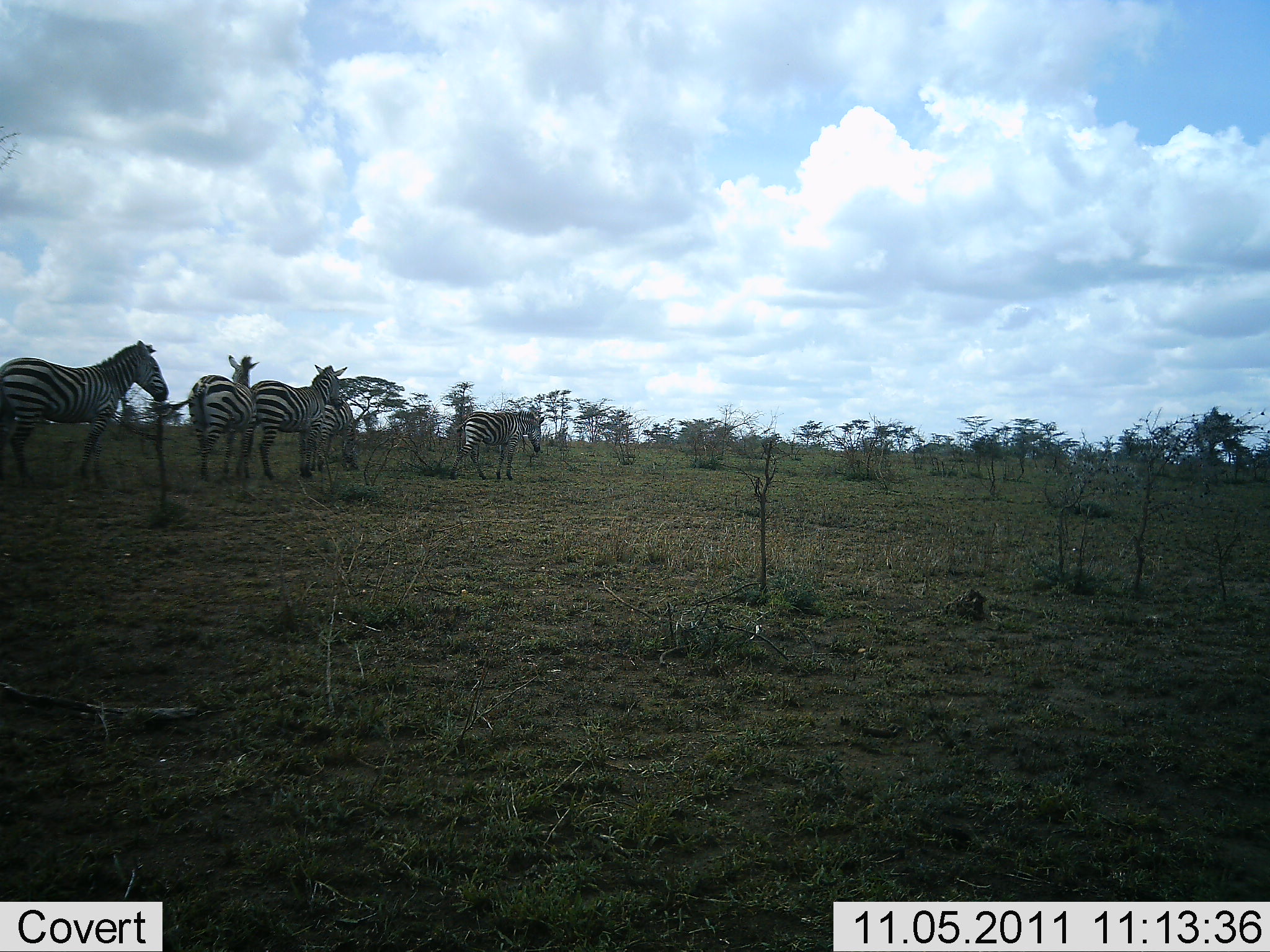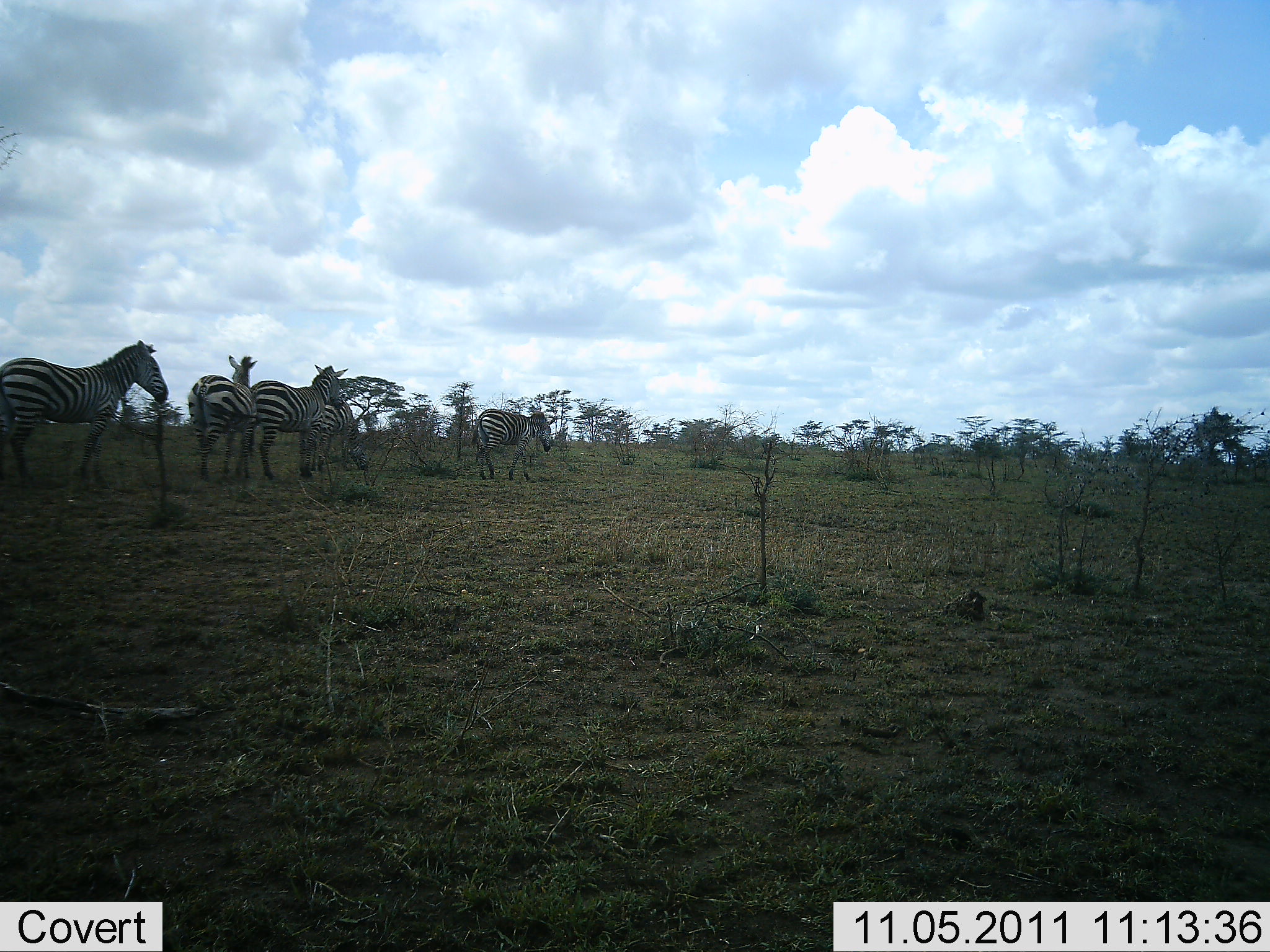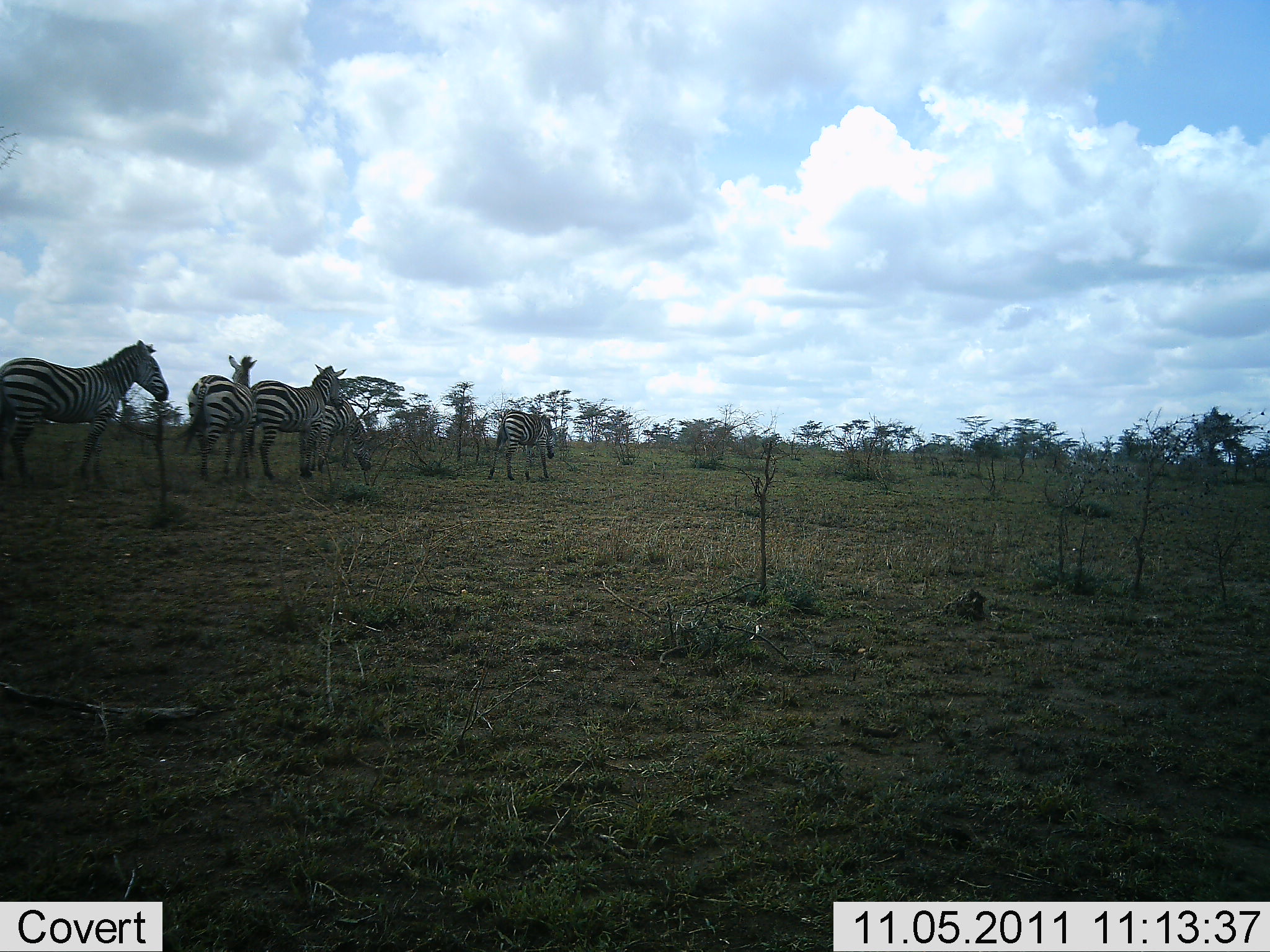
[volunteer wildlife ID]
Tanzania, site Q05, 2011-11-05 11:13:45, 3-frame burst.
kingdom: Animalia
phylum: Chordata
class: Mammalia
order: Perissodactyla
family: Equidae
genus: Equus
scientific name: Equus quagga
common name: plains zebra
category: zebra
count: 5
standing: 90%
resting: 0%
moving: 70%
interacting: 0%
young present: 0%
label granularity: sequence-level